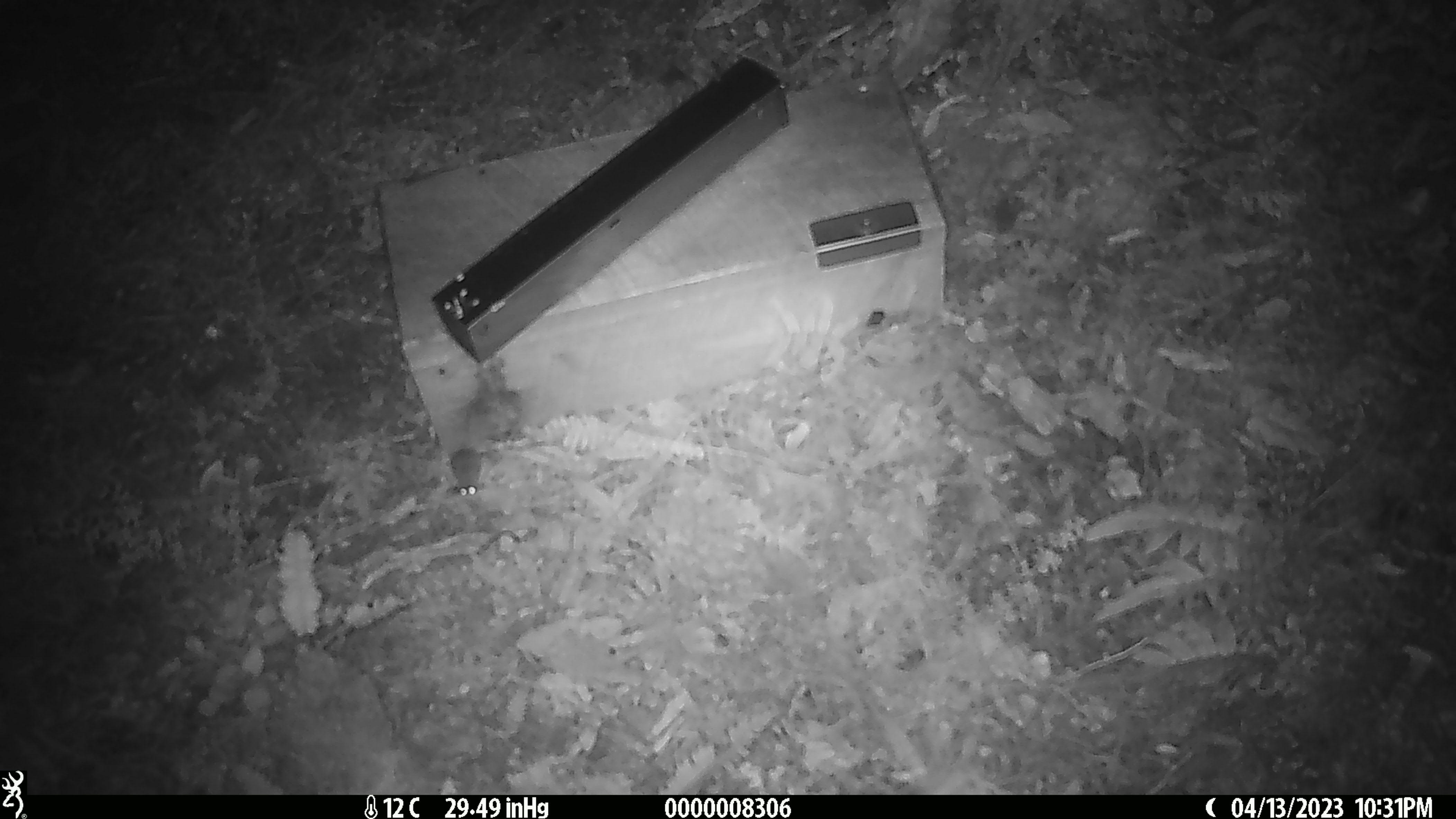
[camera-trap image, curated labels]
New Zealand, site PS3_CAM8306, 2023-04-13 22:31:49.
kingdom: Animalia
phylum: Chordata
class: Mammalia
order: Rodentia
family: Muridae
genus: Mus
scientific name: Mus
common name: mouse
Mouse (Mus).